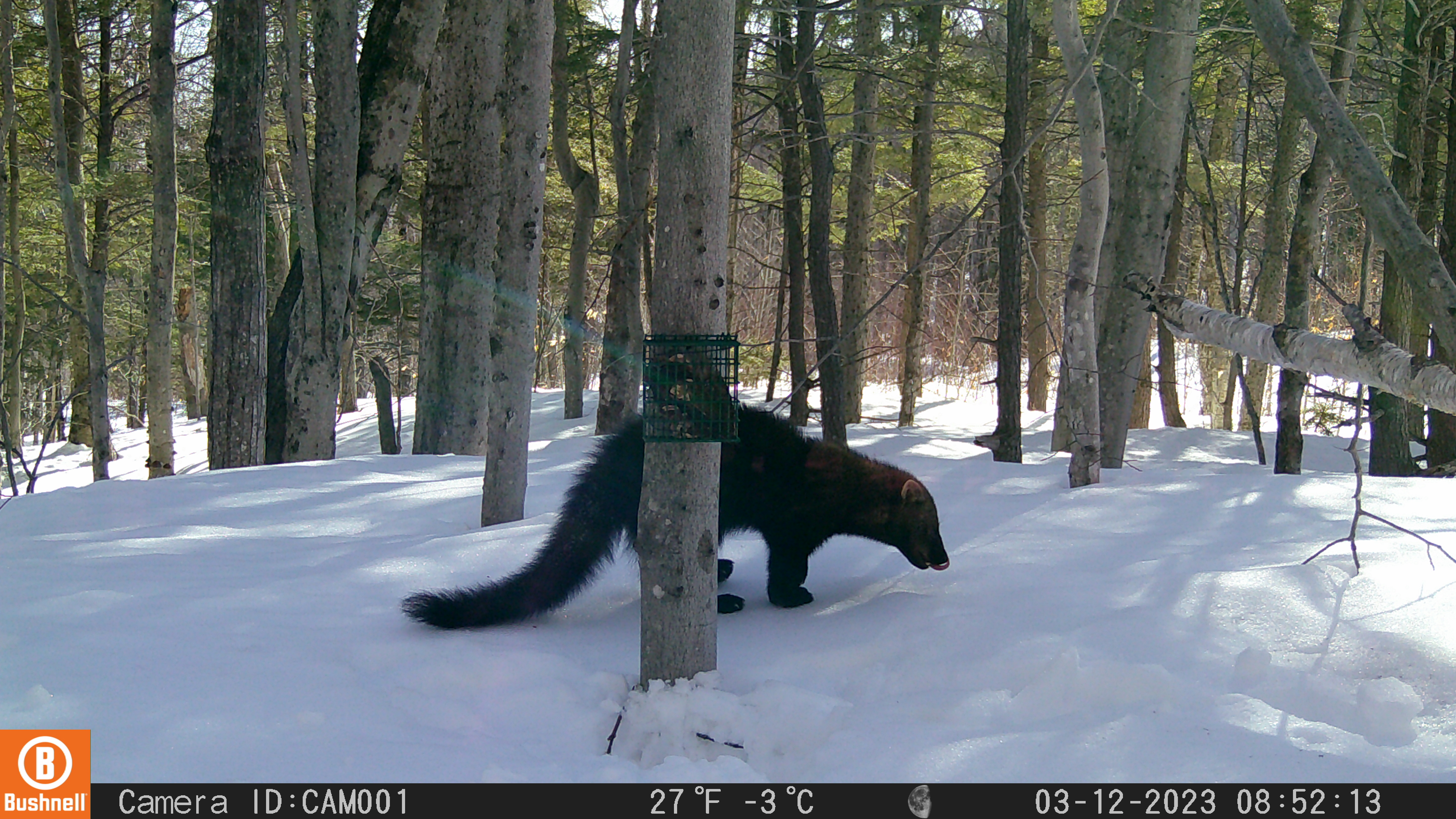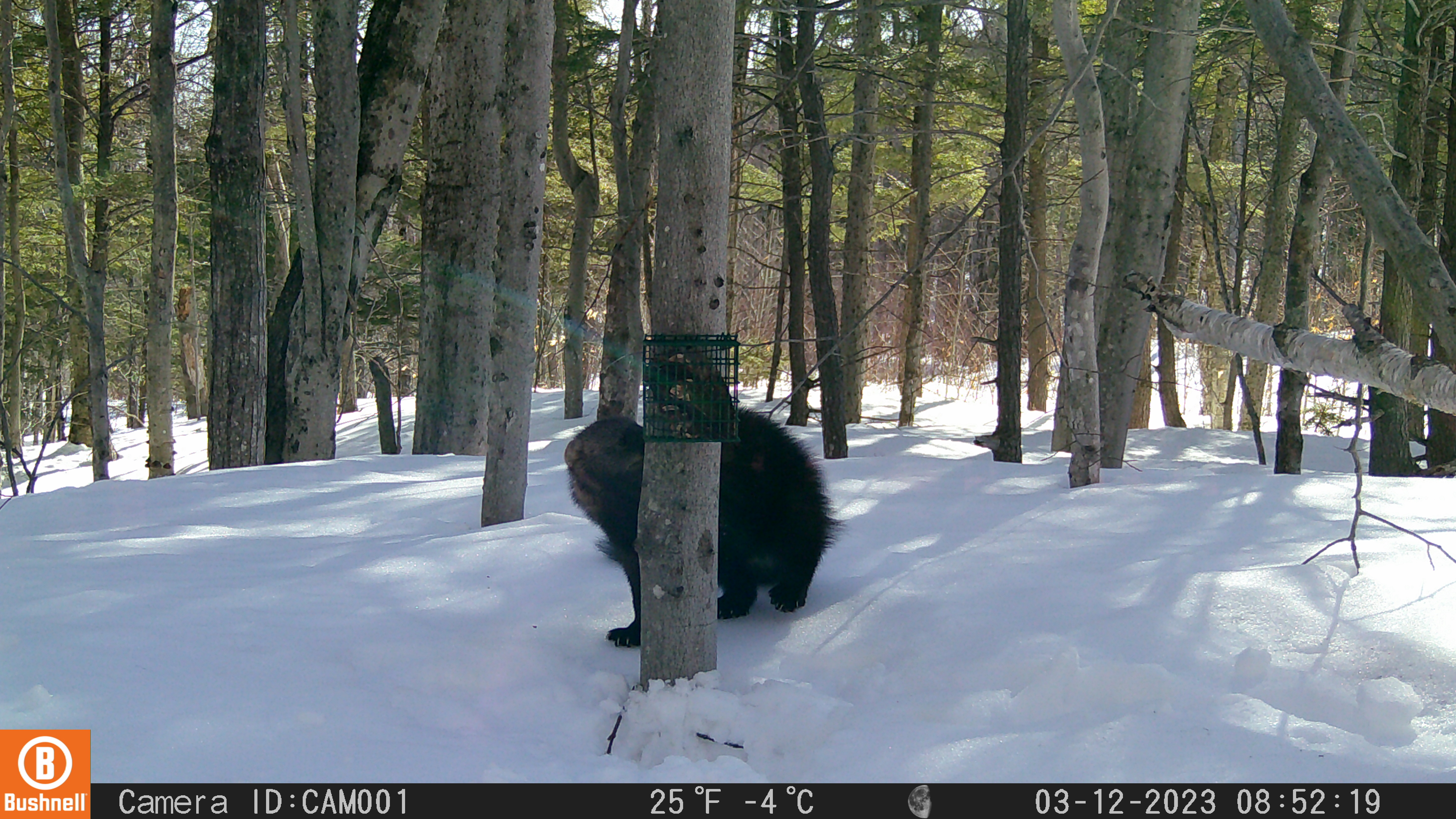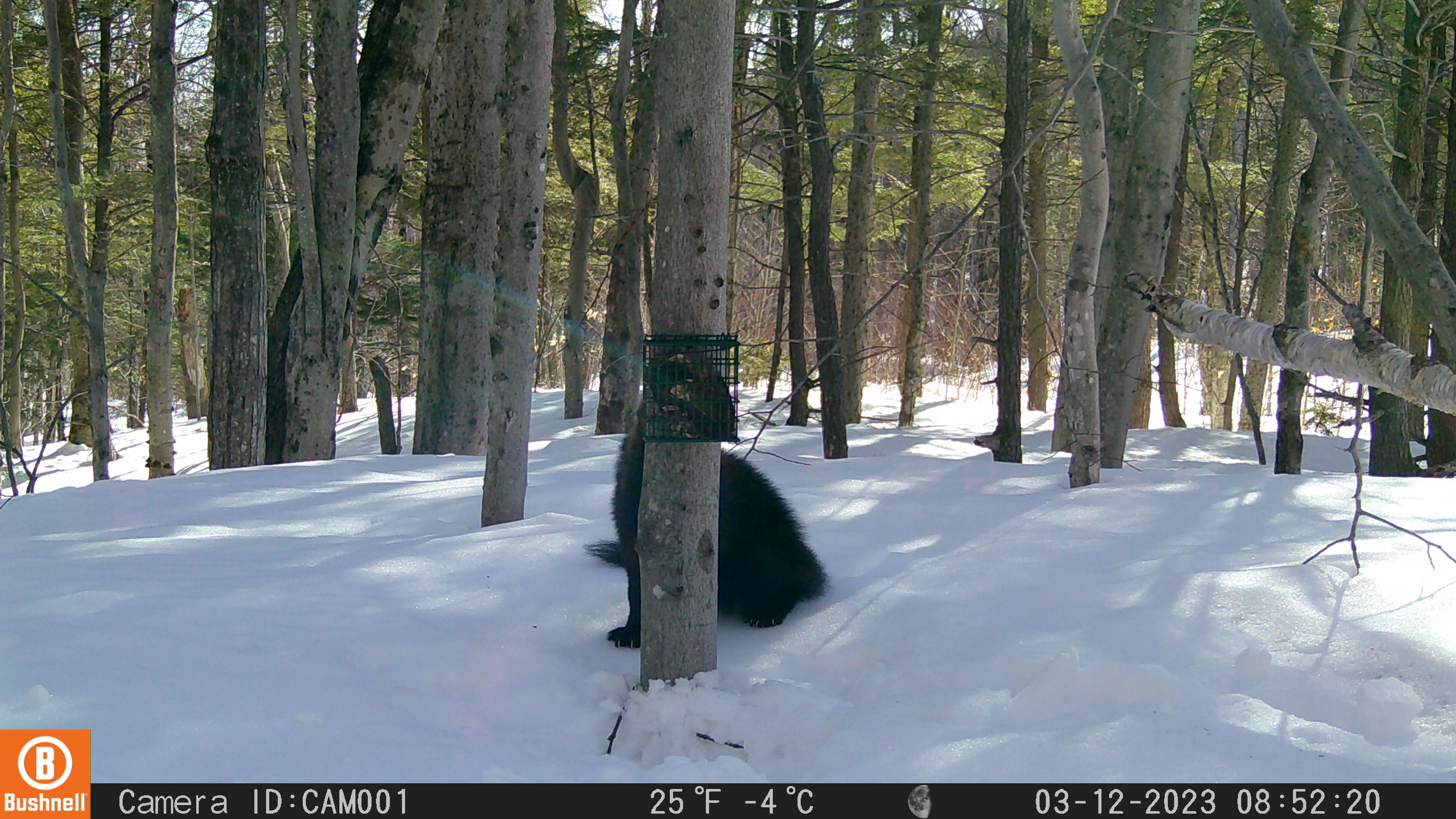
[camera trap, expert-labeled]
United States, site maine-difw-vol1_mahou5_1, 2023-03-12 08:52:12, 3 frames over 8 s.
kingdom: Animalia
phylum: Chordata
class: Mammalia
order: Carnivora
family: Mustelidae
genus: Pekania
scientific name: Pekania pennanti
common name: fisher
Fisher (Pekania pennanti).